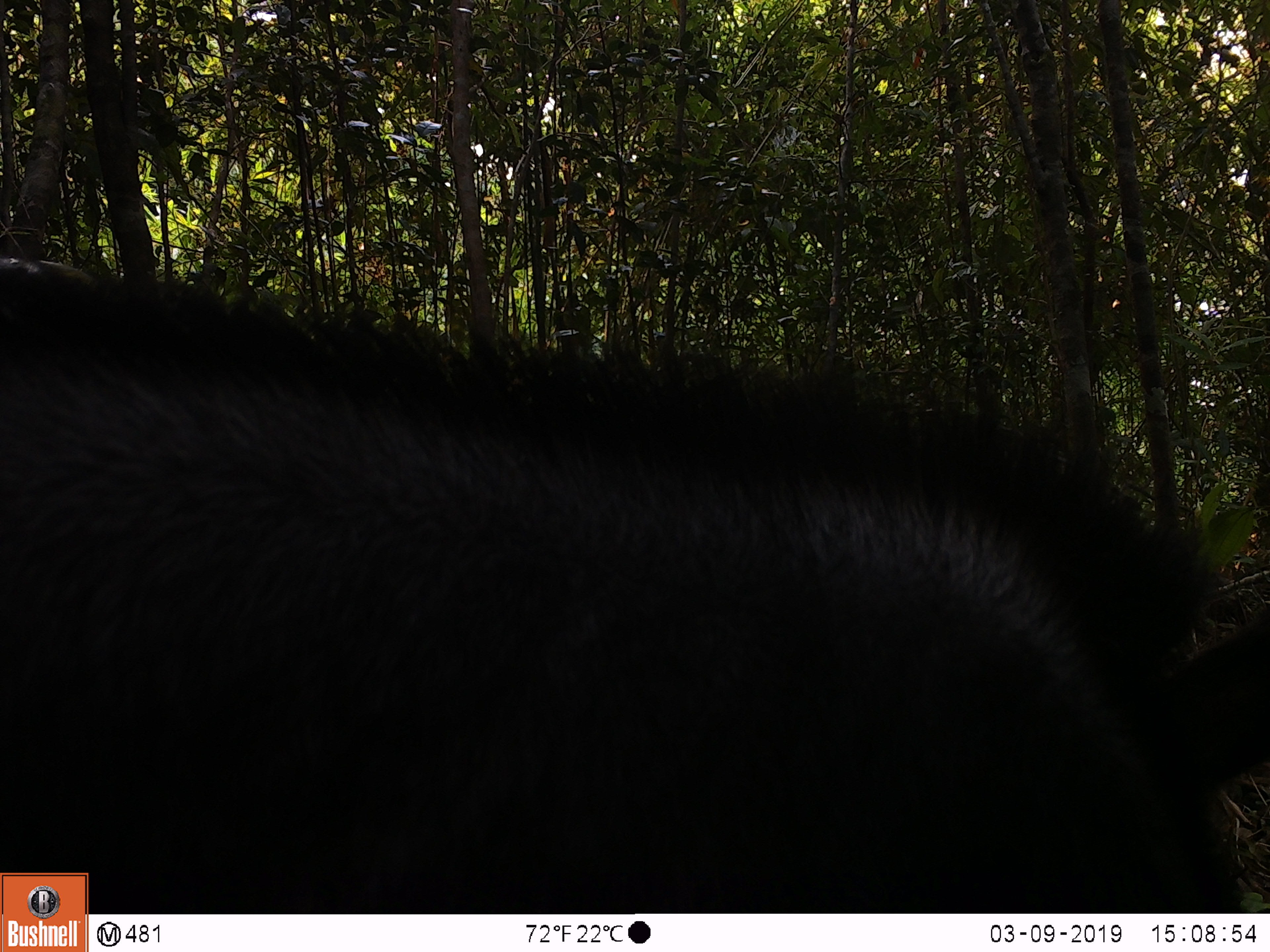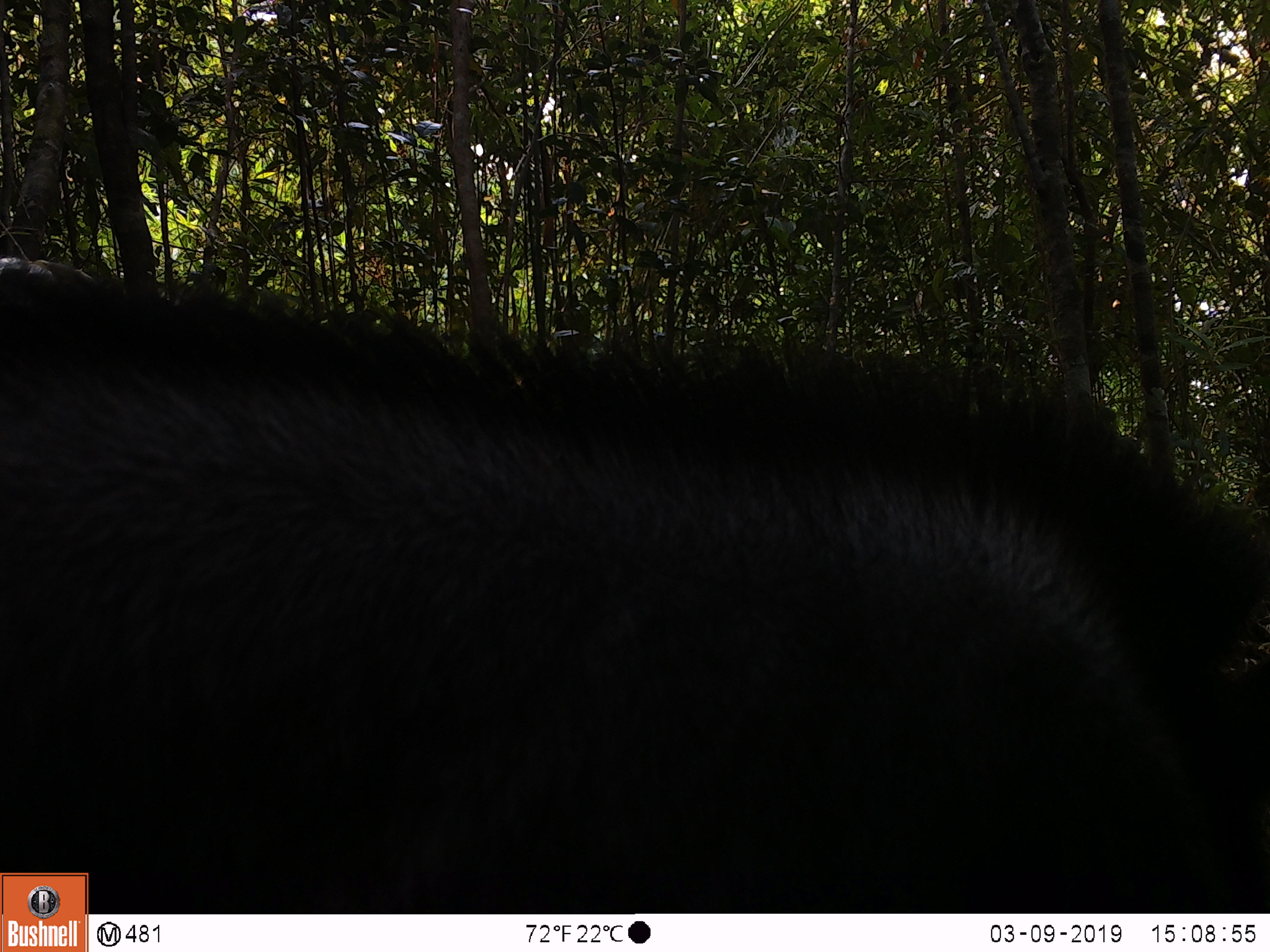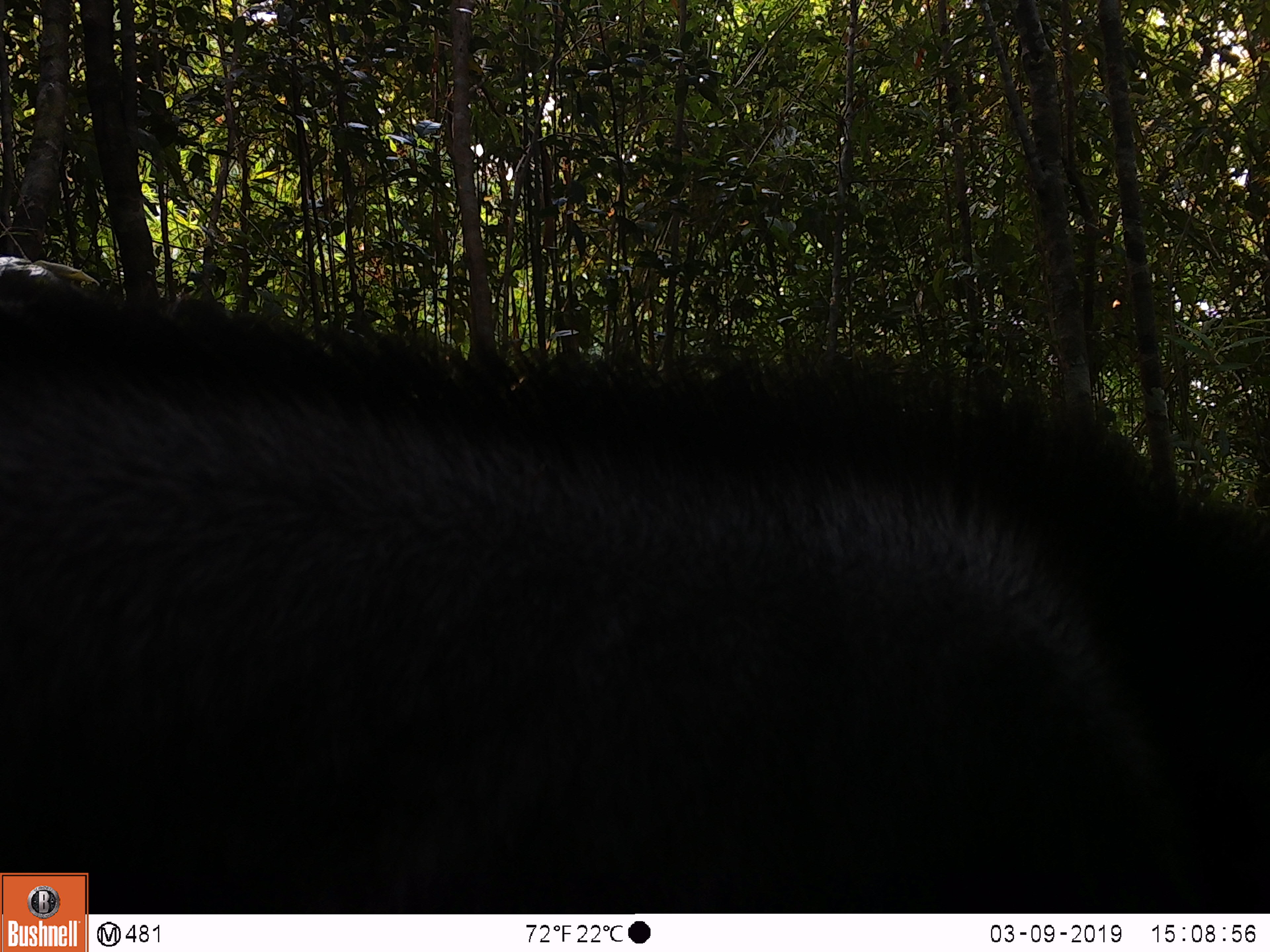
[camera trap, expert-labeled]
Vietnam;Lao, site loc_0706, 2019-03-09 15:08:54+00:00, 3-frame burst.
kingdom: Animalia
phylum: Chordata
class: Mammalia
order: Artiodactyla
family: Bovidae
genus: Capricornis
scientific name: Capricornis sumatraensis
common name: chinese serow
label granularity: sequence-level